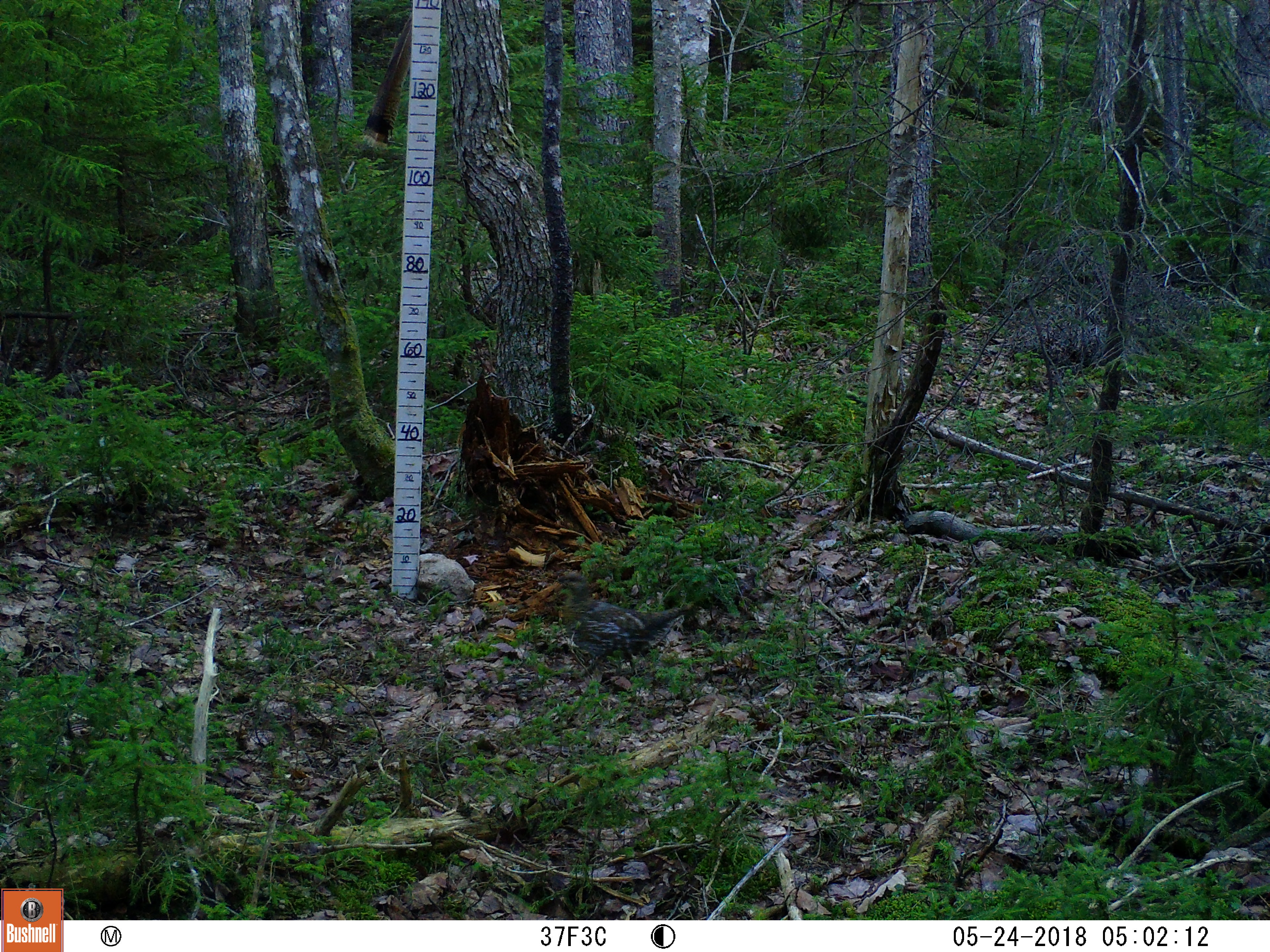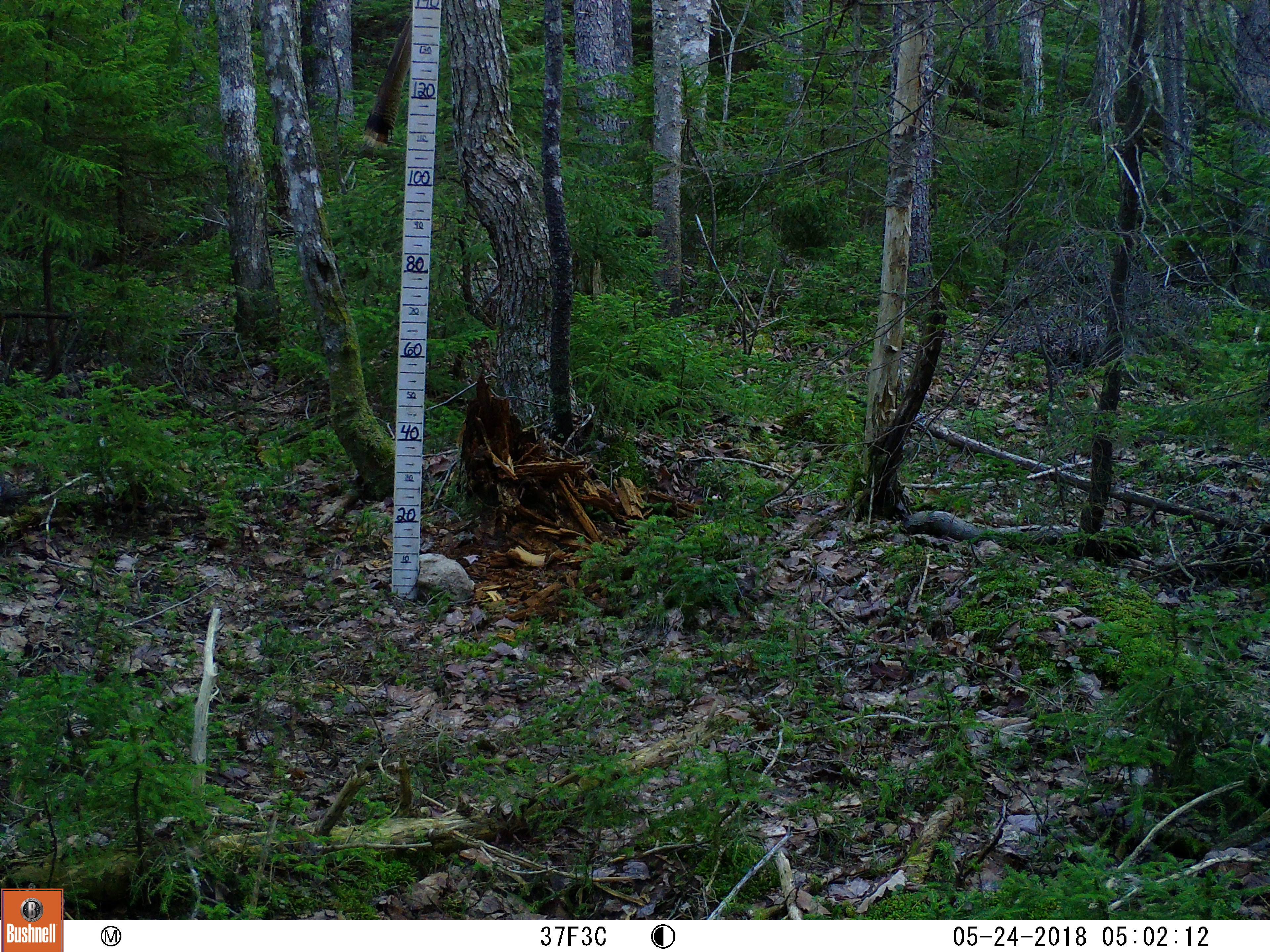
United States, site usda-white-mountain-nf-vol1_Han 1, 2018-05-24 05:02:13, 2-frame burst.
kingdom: Animalia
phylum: Chordata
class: Aves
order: Galliformes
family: Phasianidae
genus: Bonasa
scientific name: Bonasa umbellus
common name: ruffed grouse